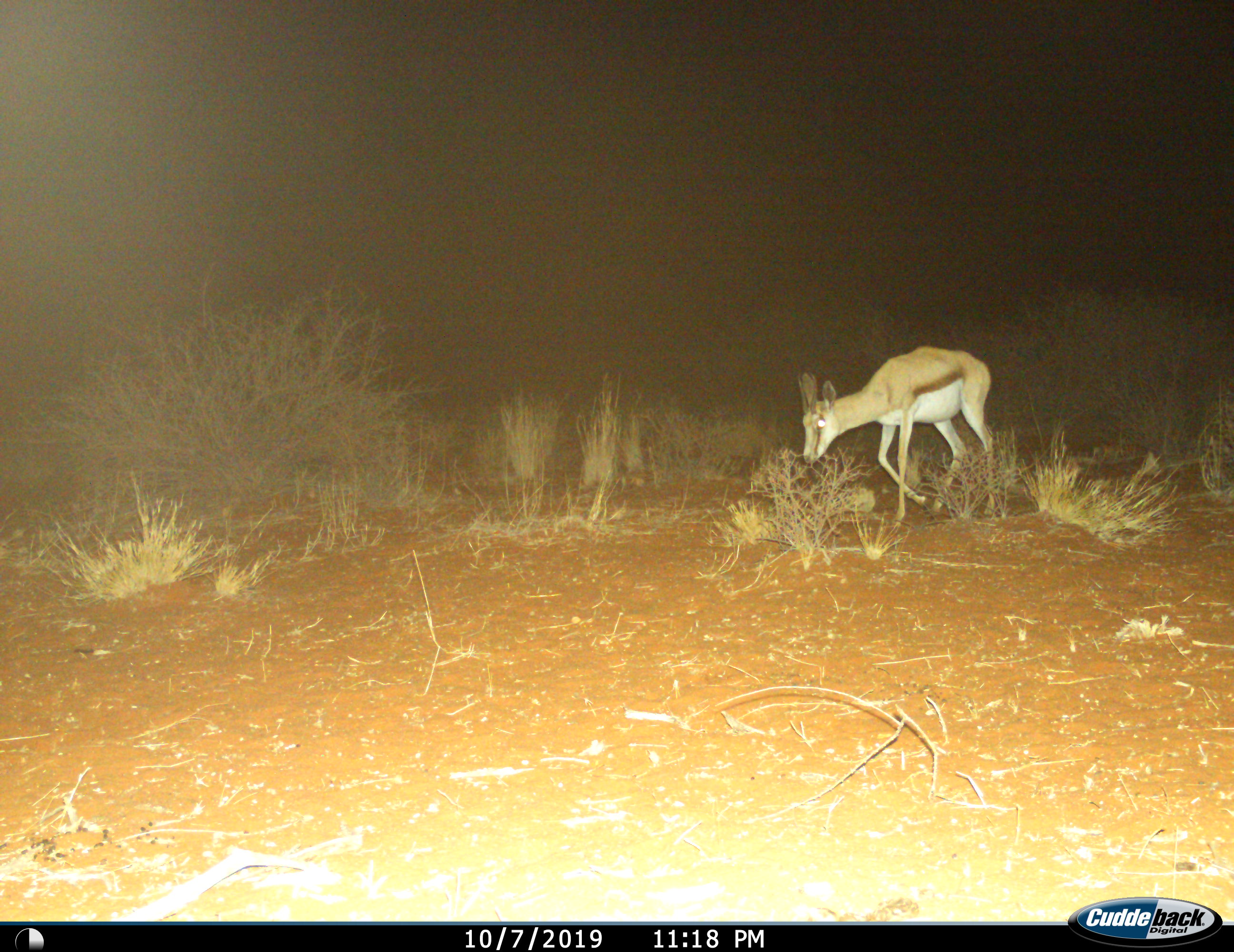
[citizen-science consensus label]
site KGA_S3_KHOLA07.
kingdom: Animalia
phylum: Chordata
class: Mammalia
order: Artiodactyla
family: Bovidae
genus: Antidorcas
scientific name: Antidorcas marsupialis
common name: springbok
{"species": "springbok (Antidorcas marsupialis)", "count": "1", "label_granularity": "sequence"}